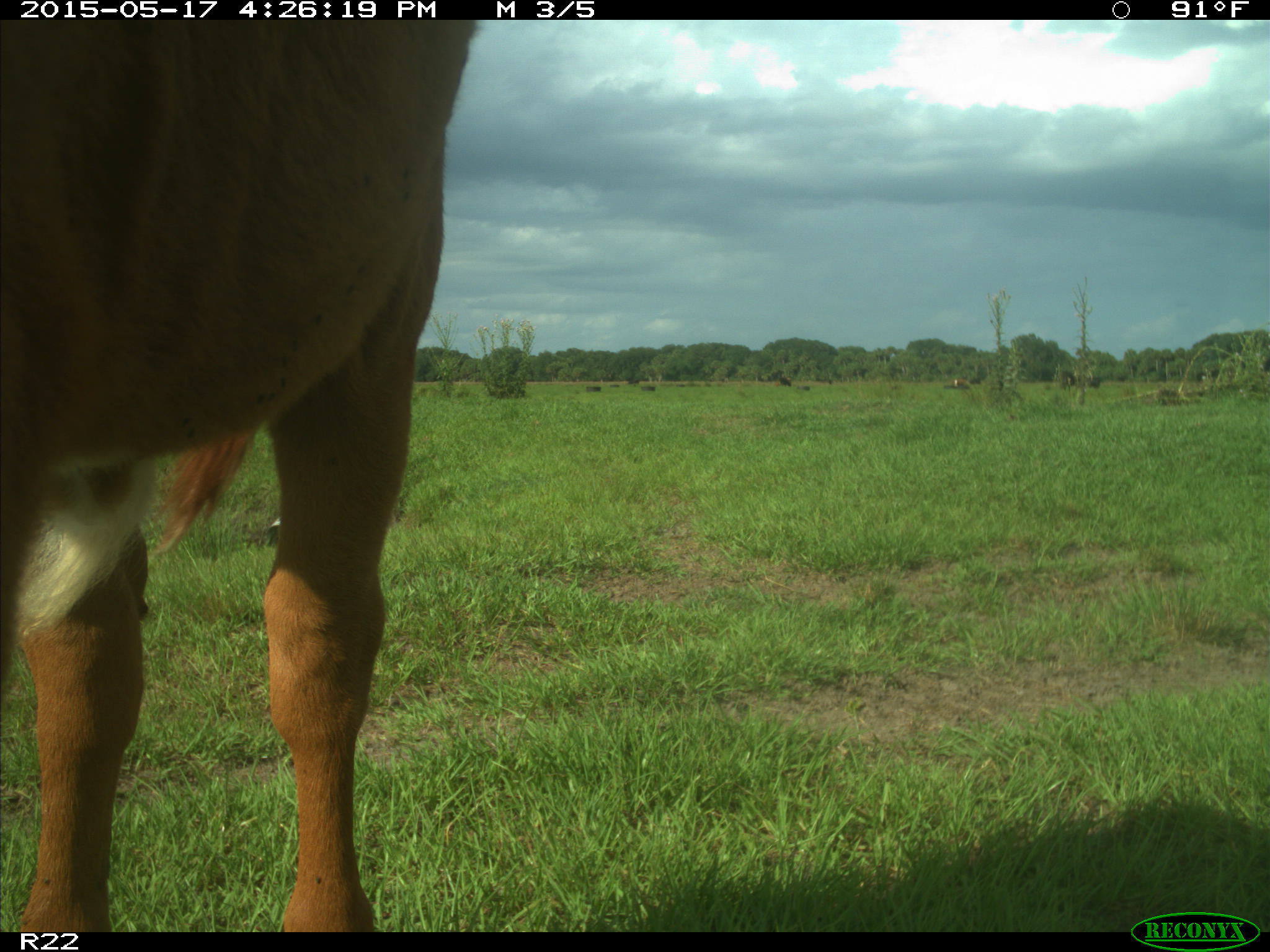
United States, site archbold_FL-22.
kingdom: Animalia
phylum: Chordata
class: Mammalia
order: Artiodactyla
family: Bovidae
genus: Bos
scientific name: Bos taurus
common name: domestic cow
Bos taurus (domestic cow).